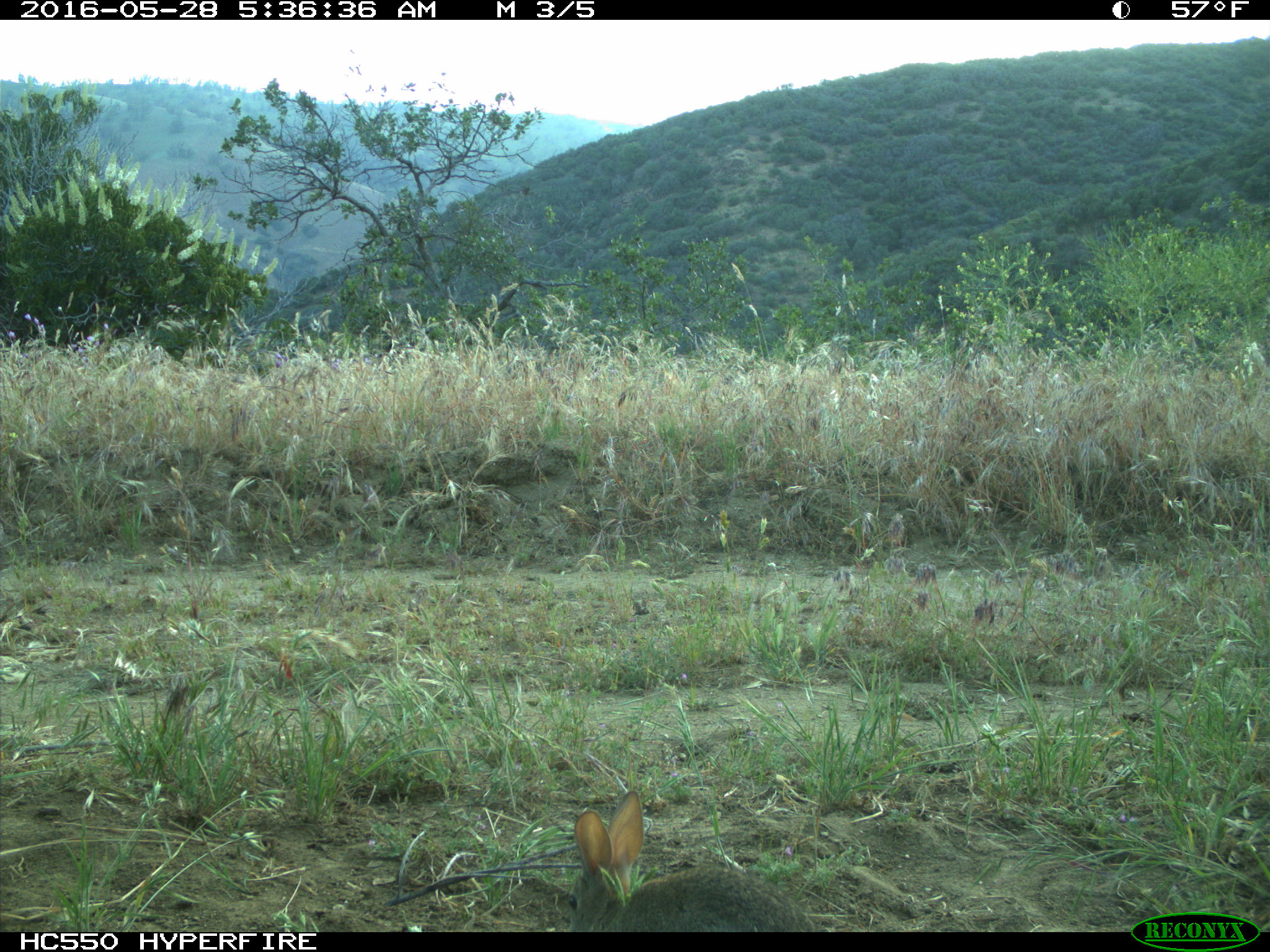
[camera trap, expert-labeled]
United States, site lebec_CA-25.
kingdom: Animalia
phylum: Chordata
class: Mammalia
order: Lagomorpha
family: Leporidae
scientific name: Leporidae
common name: rabbits and hares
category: unidentified rabbit